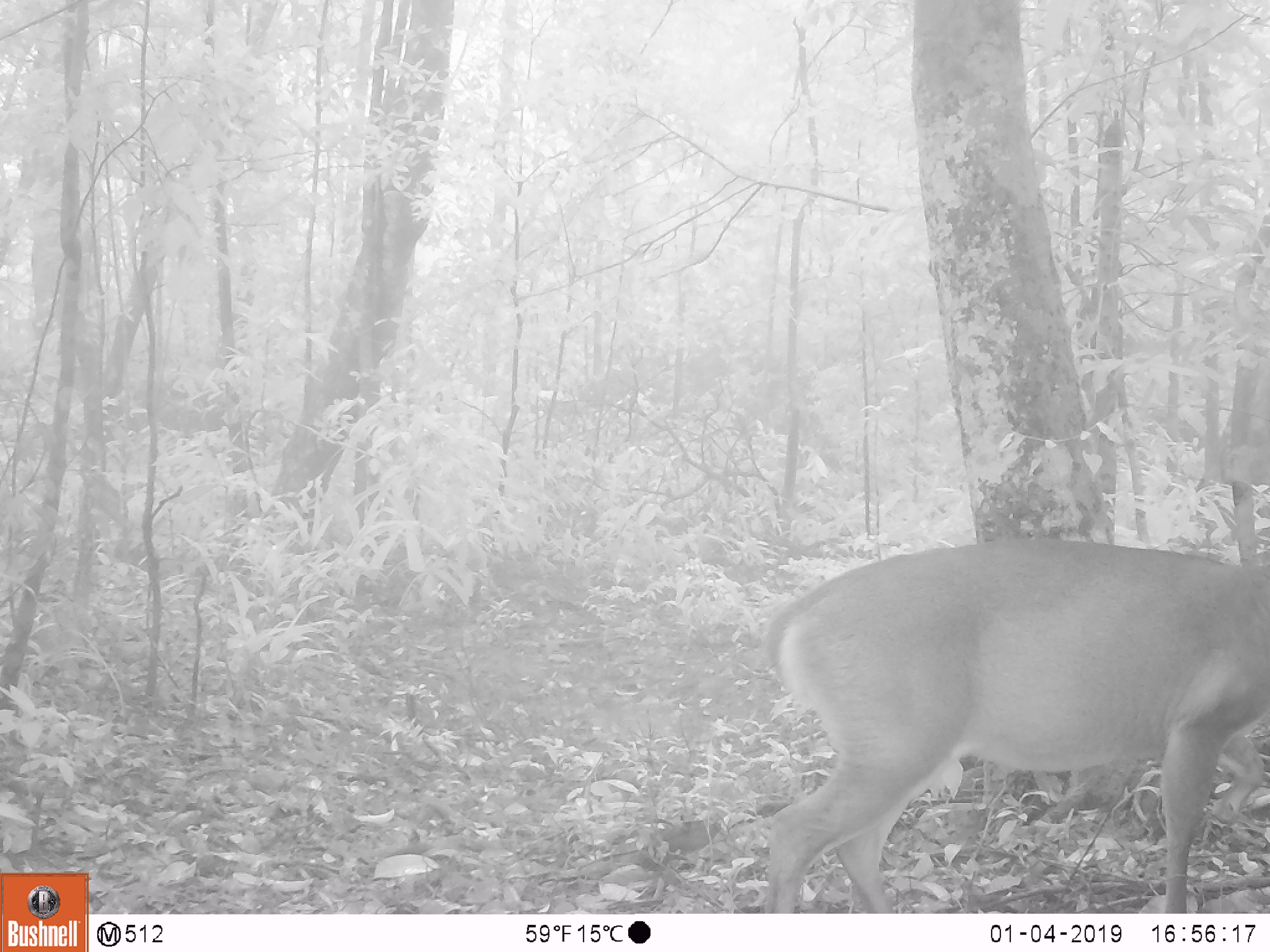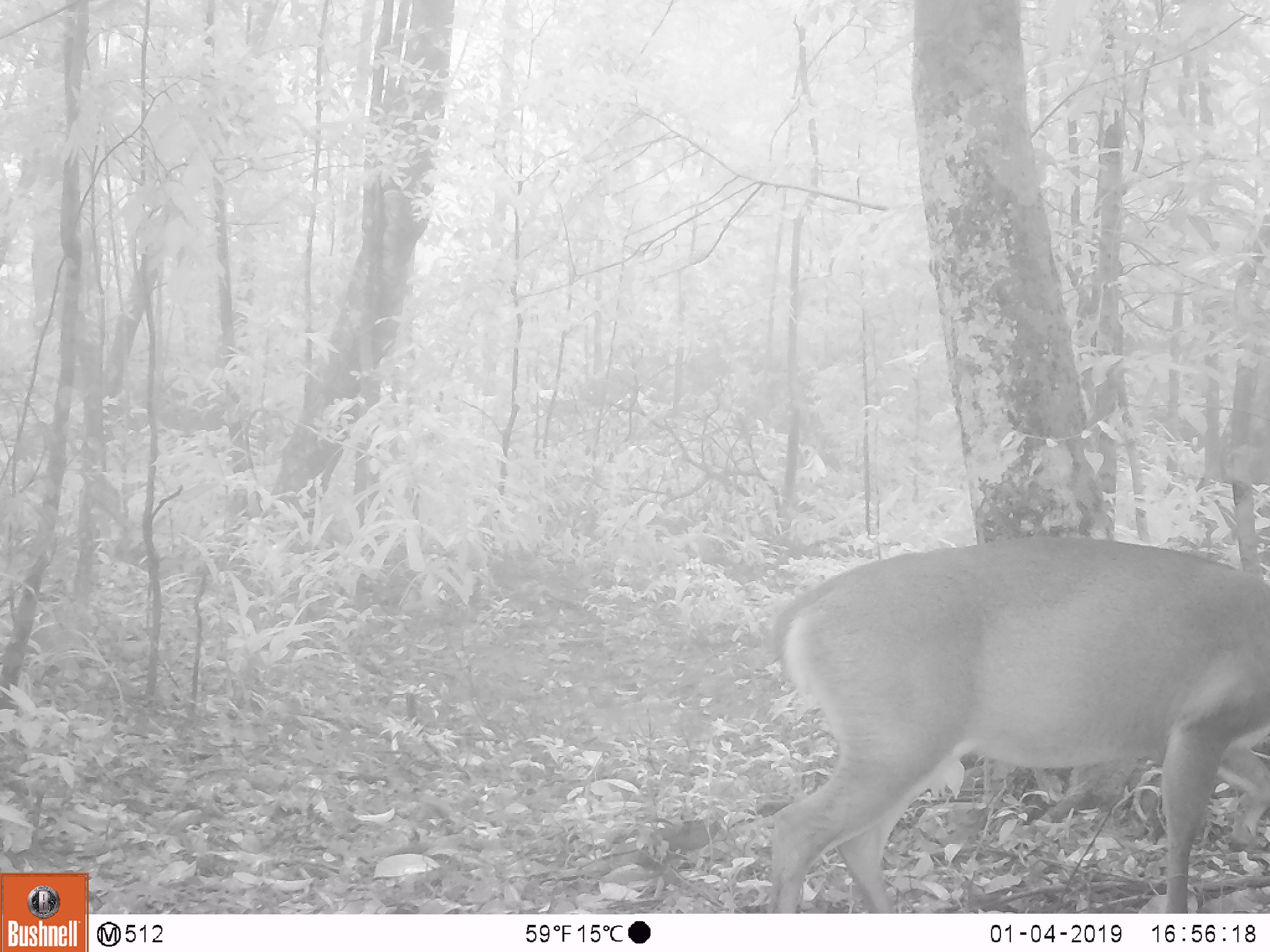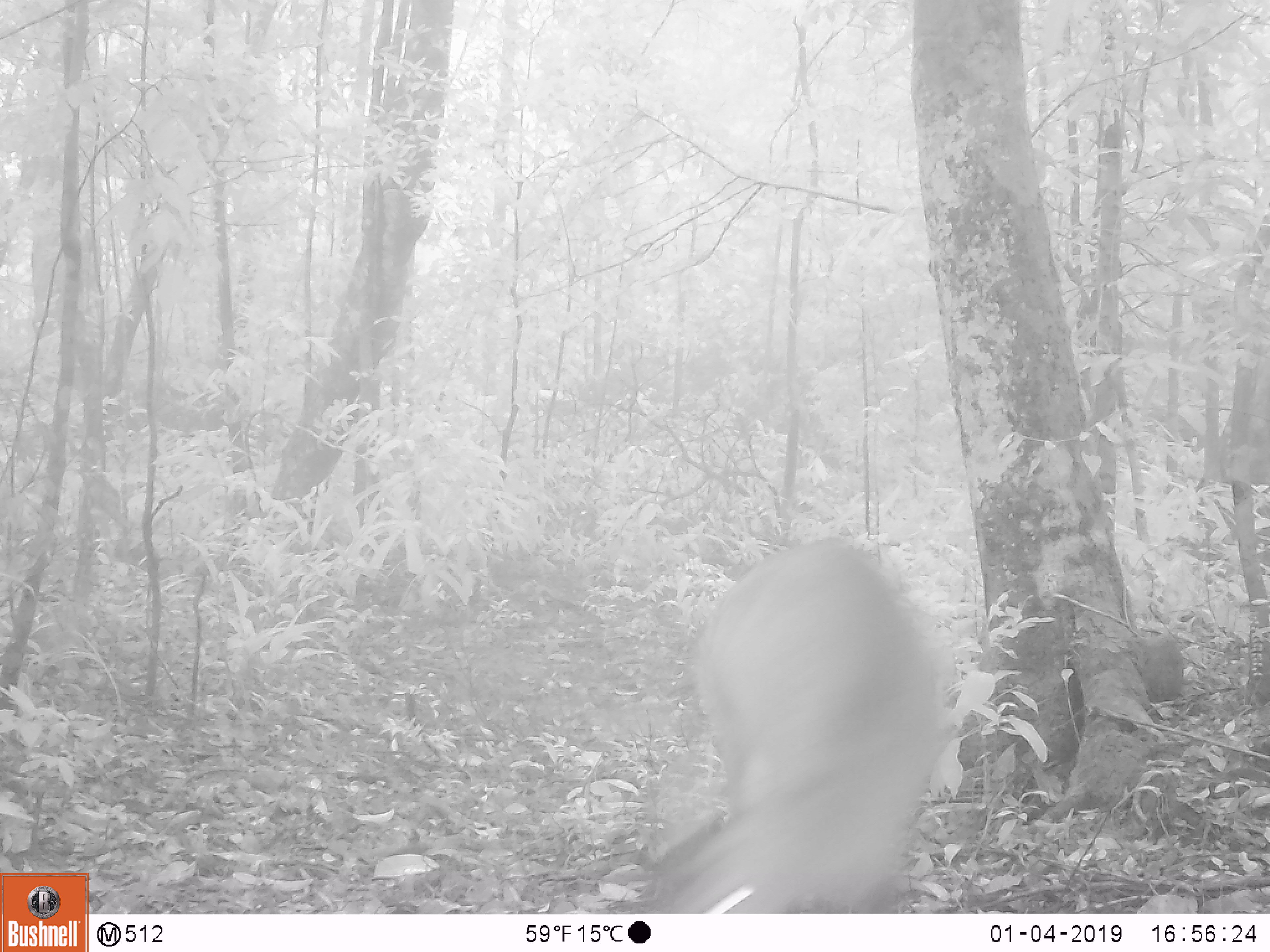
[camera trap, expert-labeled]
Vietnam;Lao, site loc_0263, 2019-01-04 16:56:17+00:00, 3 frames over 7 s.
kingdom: Animalia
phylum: Chordata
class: Mammalia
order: Artiodactyla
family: Cervidae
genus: Muntiacus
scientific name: Muntiacus vuquangensis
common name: large-antlered muntjac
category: large antlered muntjac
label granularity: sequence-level